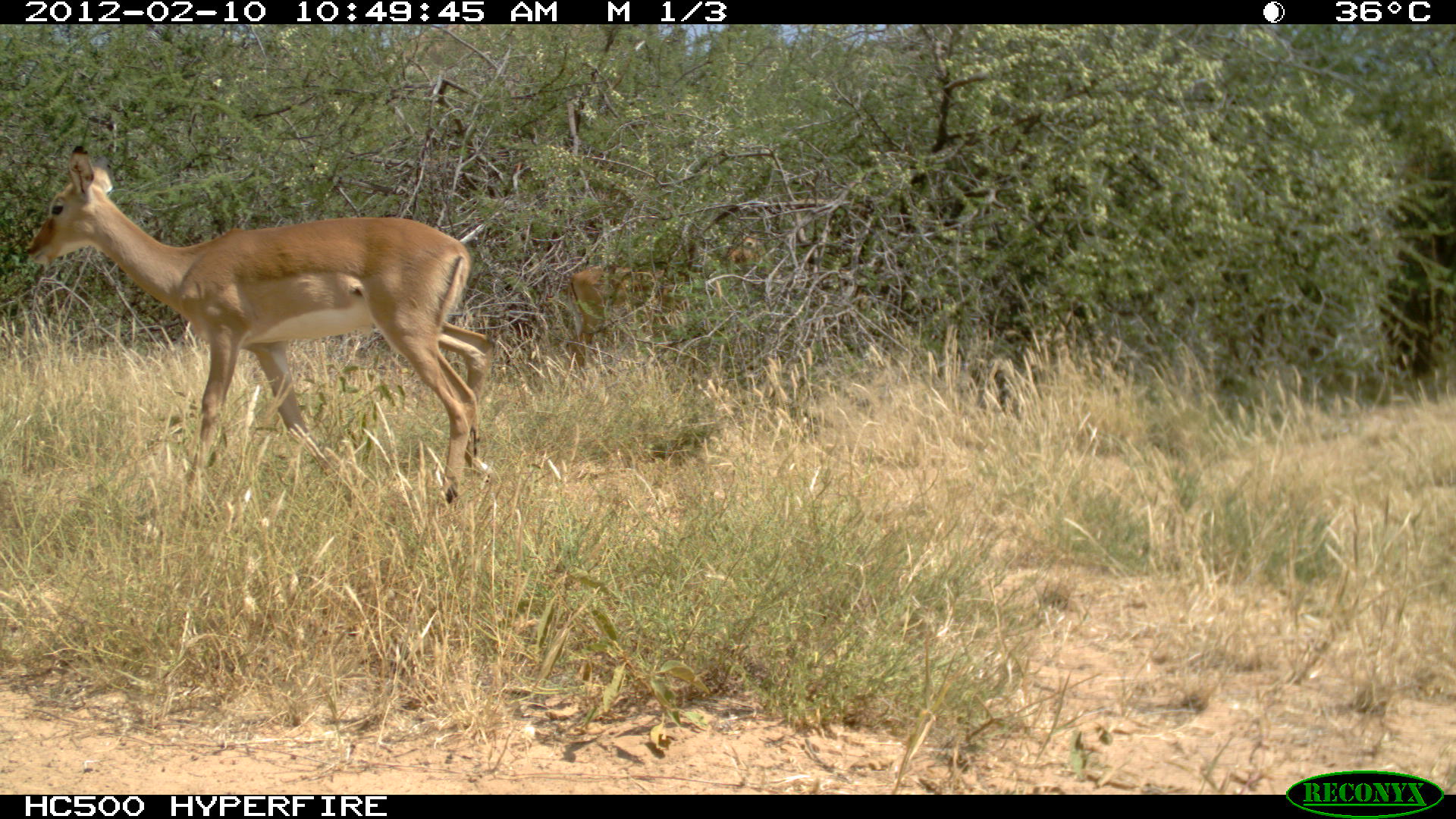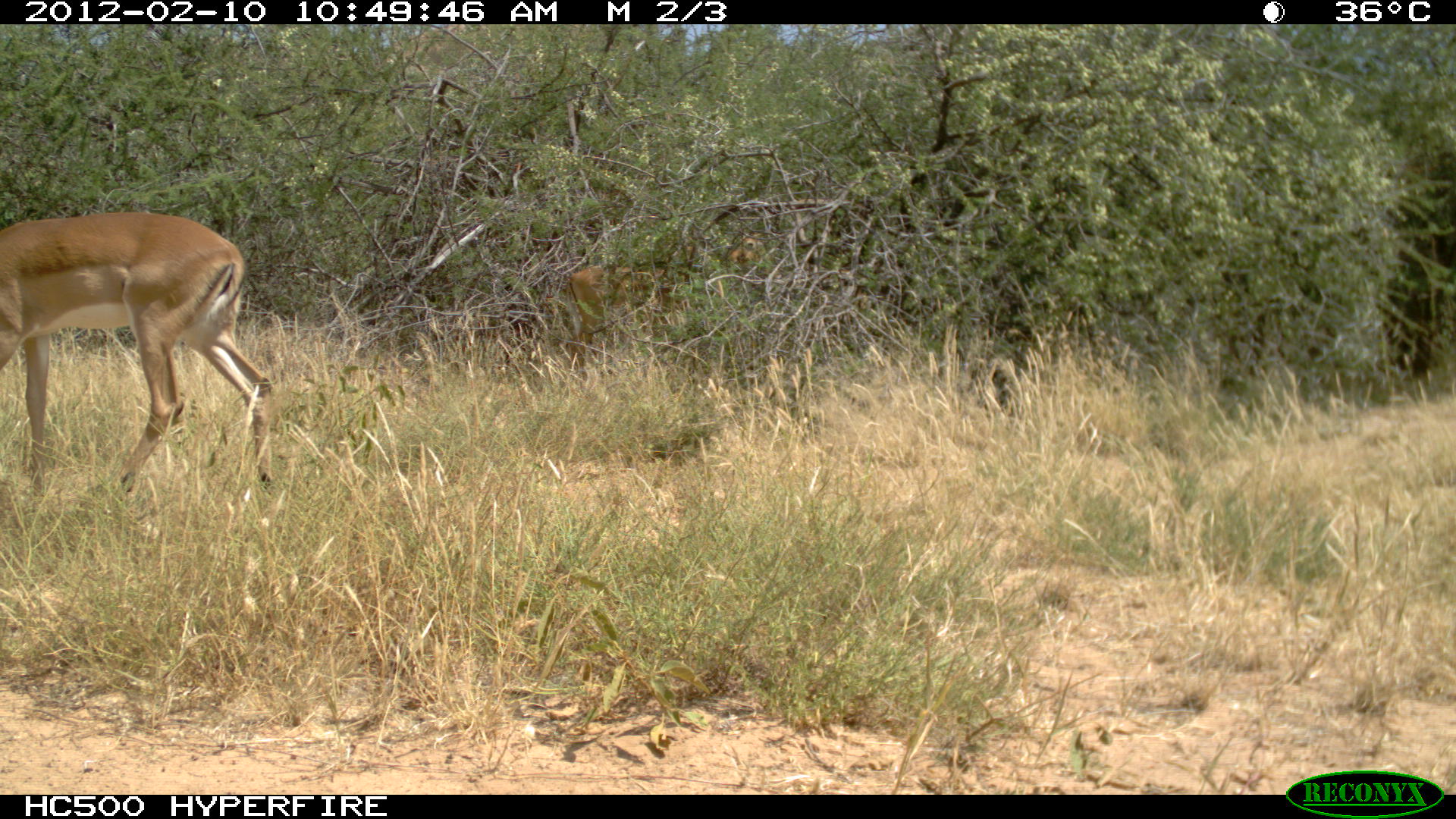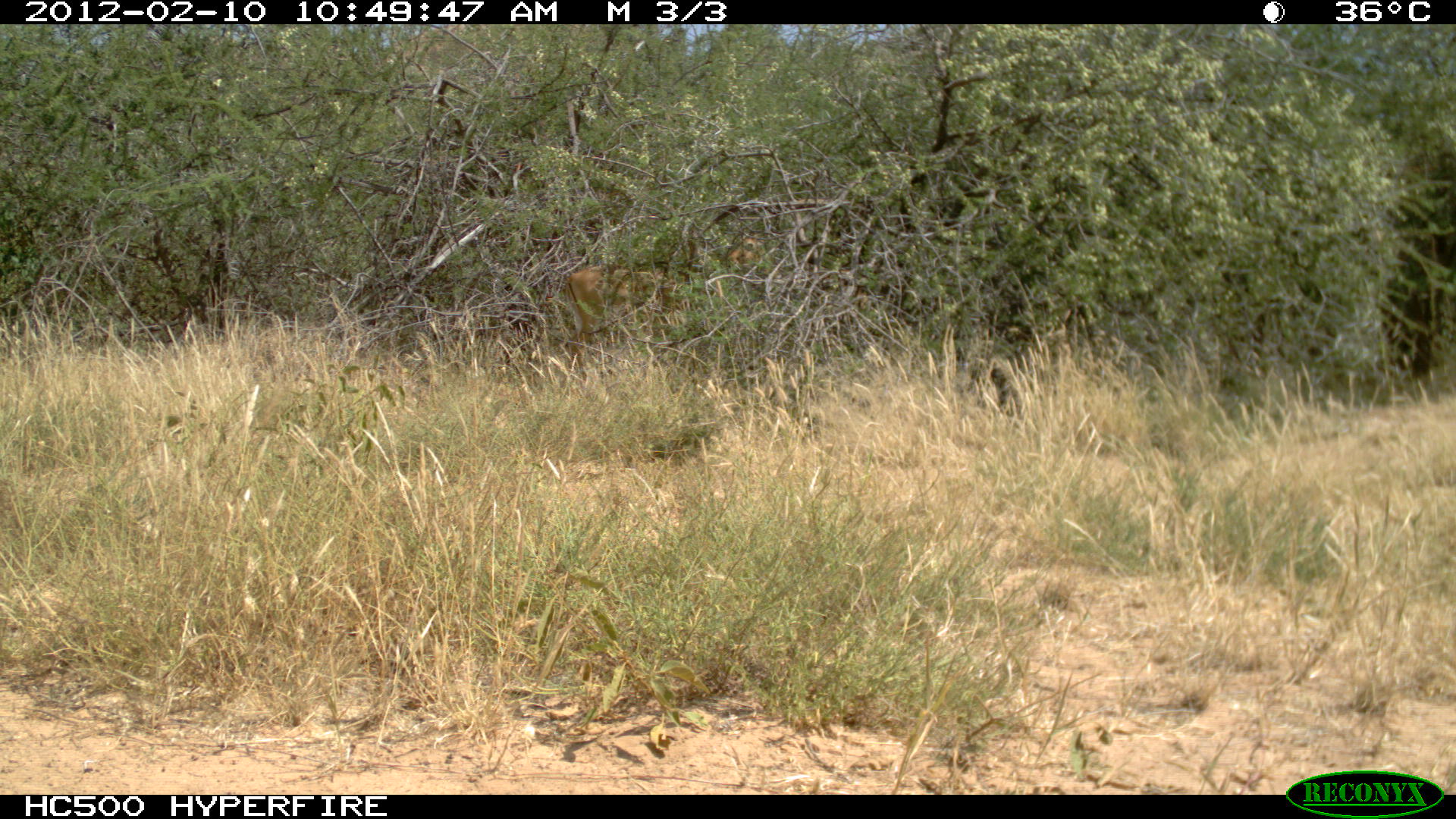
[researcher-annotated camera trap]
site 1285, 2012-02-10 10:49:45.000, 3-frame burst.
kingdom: Animalia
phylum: Chordata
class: Mammalia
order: Artiodactyla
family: Bovidae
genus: Aepyceros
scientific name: Aepyceros melampus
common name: impala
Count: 2.